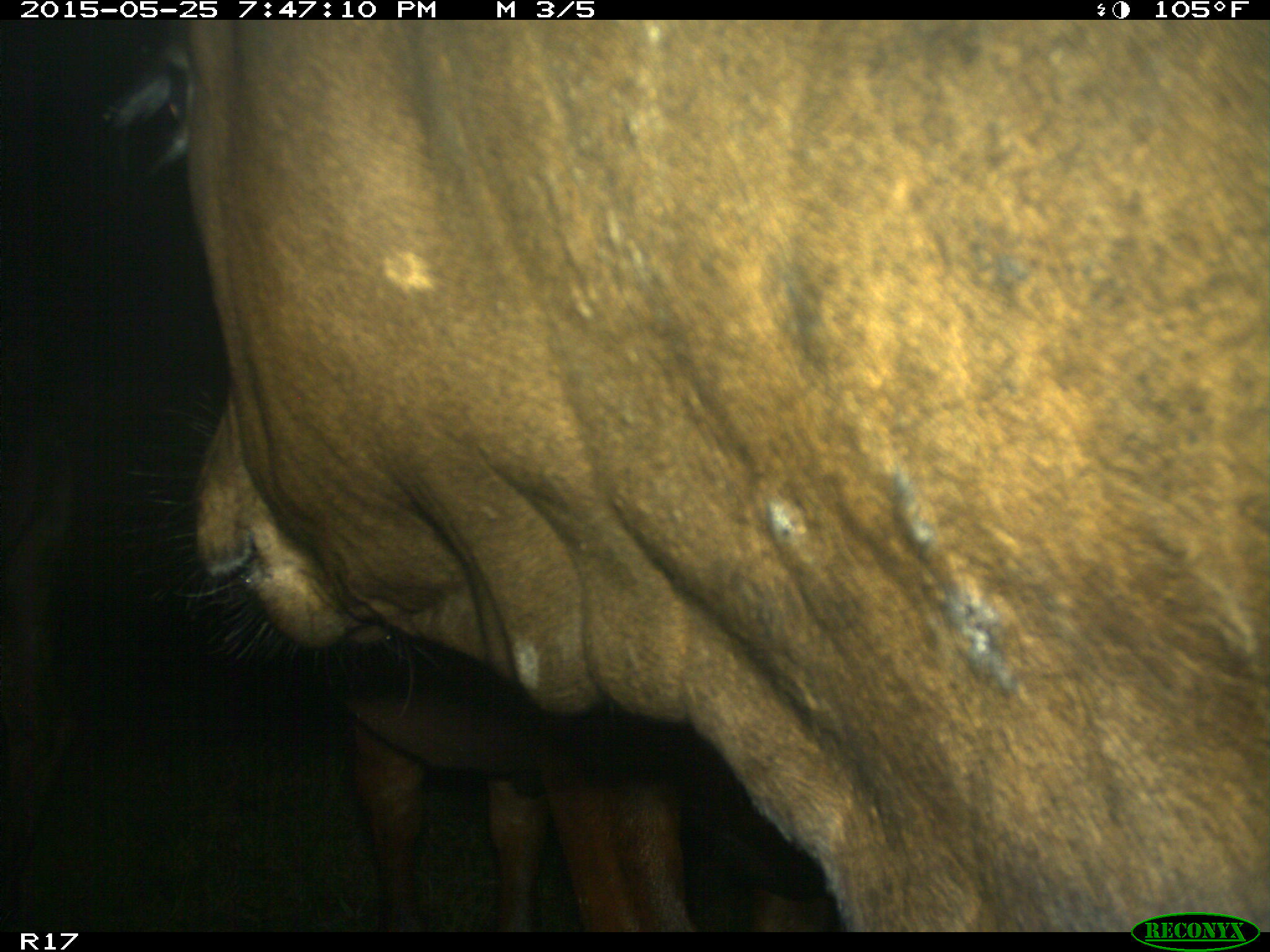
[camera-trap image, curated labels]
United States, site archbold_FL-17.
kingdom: Animalia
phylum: Chordata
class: Mammalia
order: Artiodactyla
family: Bovidae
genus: Bos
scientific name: Bos taurus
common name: domestic cow